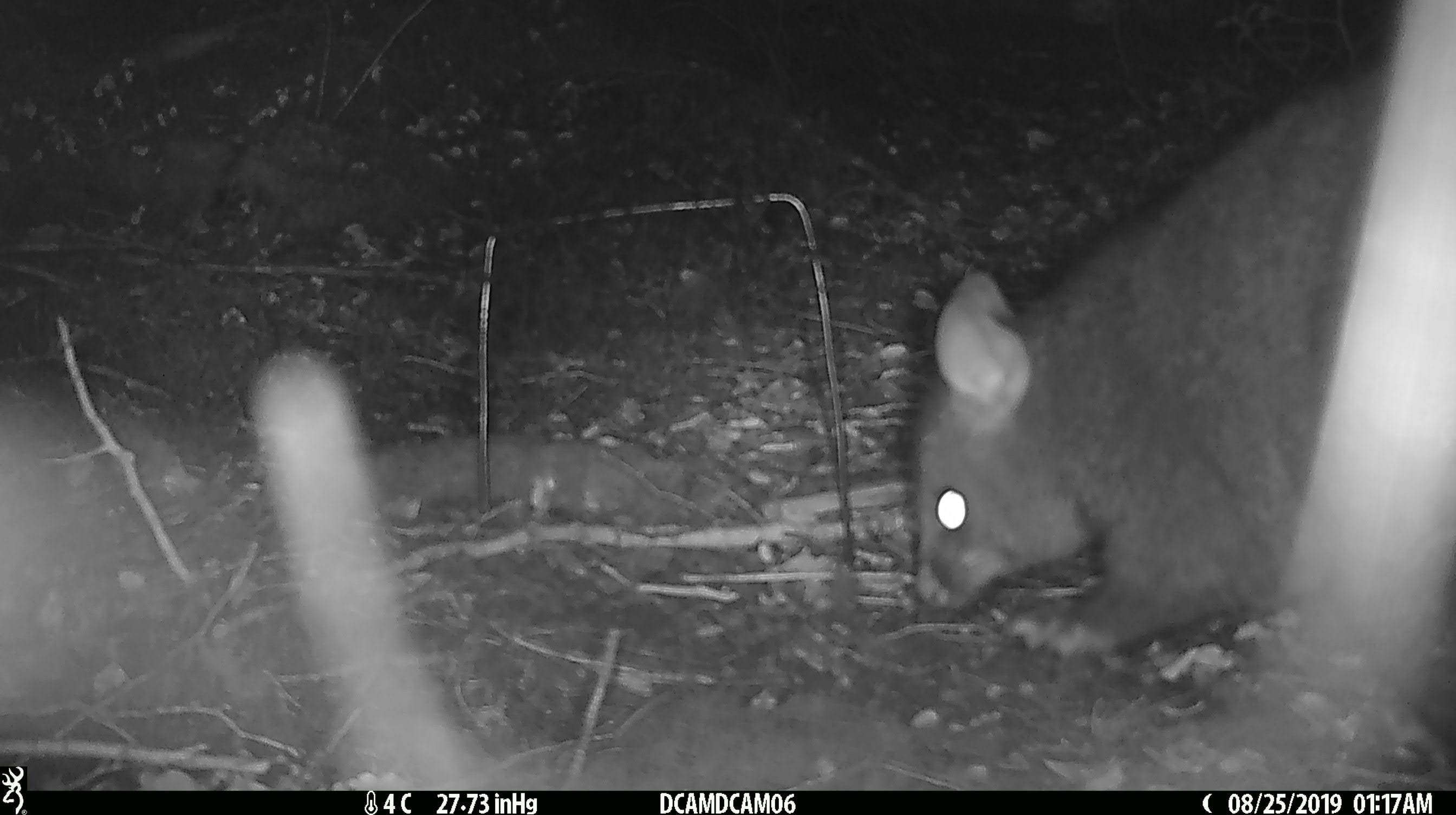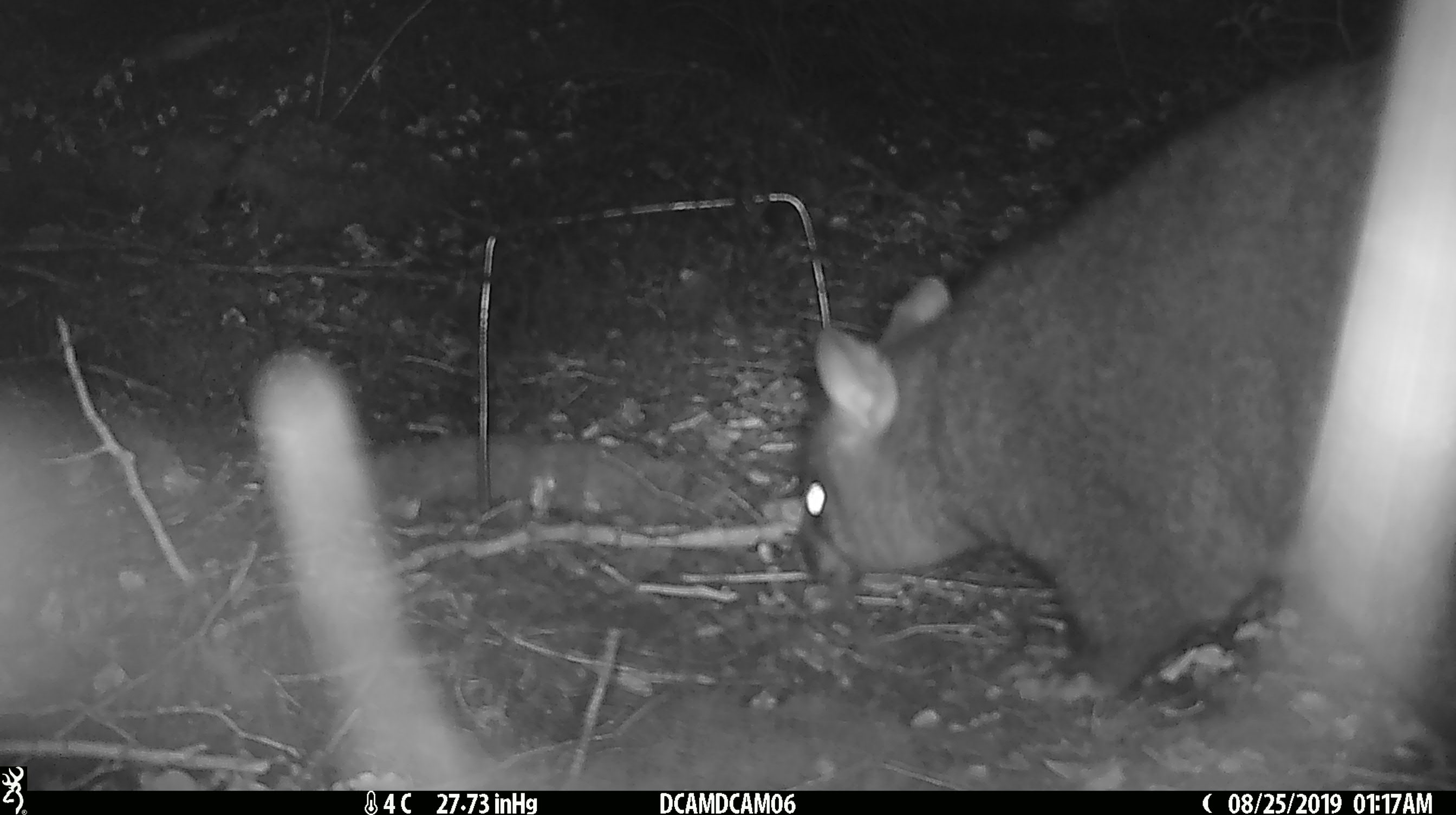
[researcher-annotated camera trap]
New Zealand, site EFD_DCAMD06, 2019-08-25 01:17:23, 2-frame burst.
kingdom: Animalia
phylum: Chordata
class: Mammalia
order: Diprotodontia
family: Phalangeridae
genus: Trichosurus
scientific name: Trichosurus vulpecula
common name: common brushtail possum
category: possum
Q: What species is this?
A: Possum (common brushtail possum) (Trichosurus vulpecula).